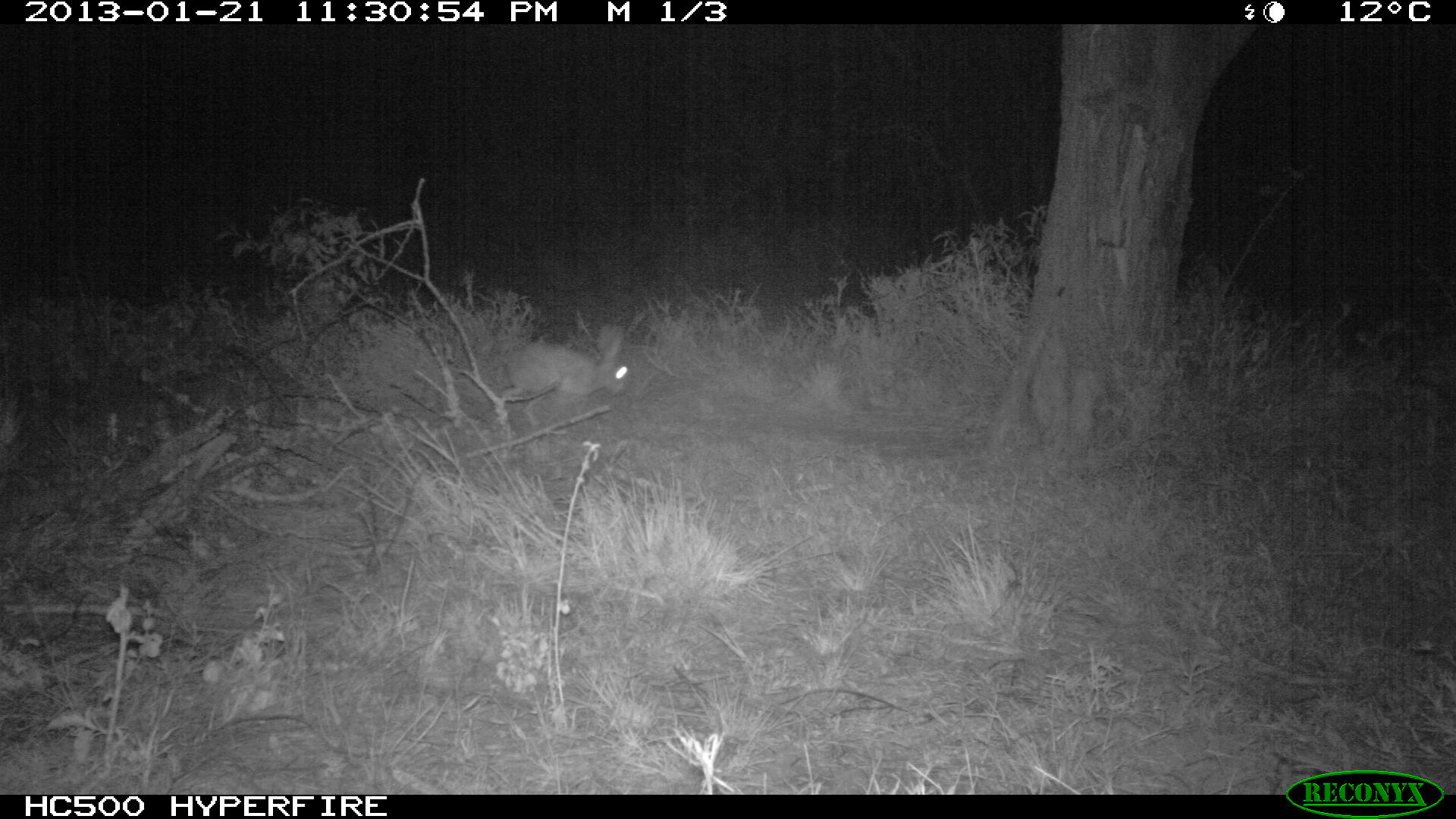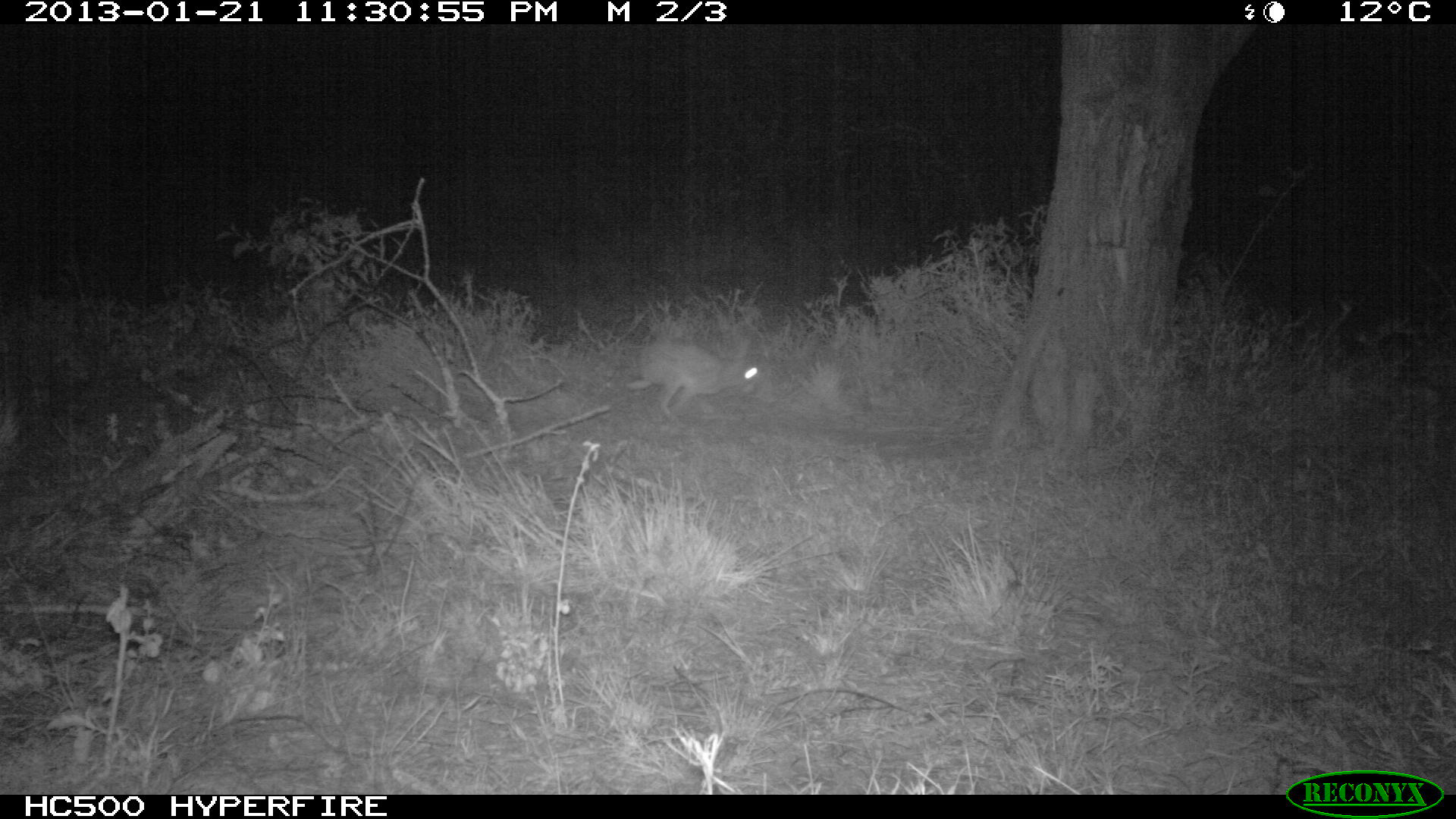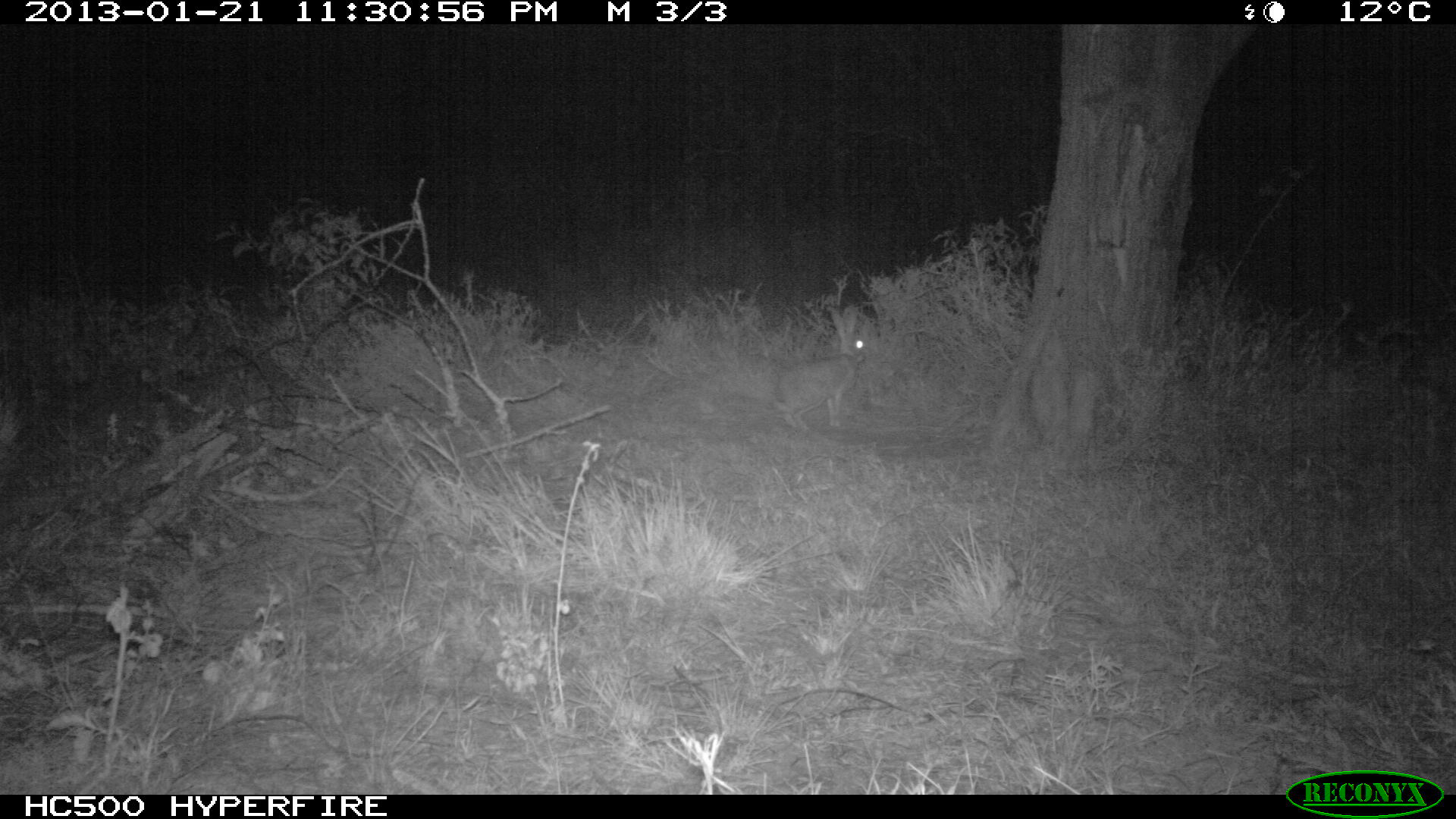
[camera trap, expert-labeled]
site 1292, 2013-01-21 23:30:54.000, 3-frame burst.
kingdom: Animalia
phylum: Chordata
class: Mammalia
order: Lagomorpha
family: Leporidae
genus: Lepus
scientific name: Lepus saxatilis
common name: scrub hare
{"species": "Lepus saxatilis (scrub hare)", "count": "1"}